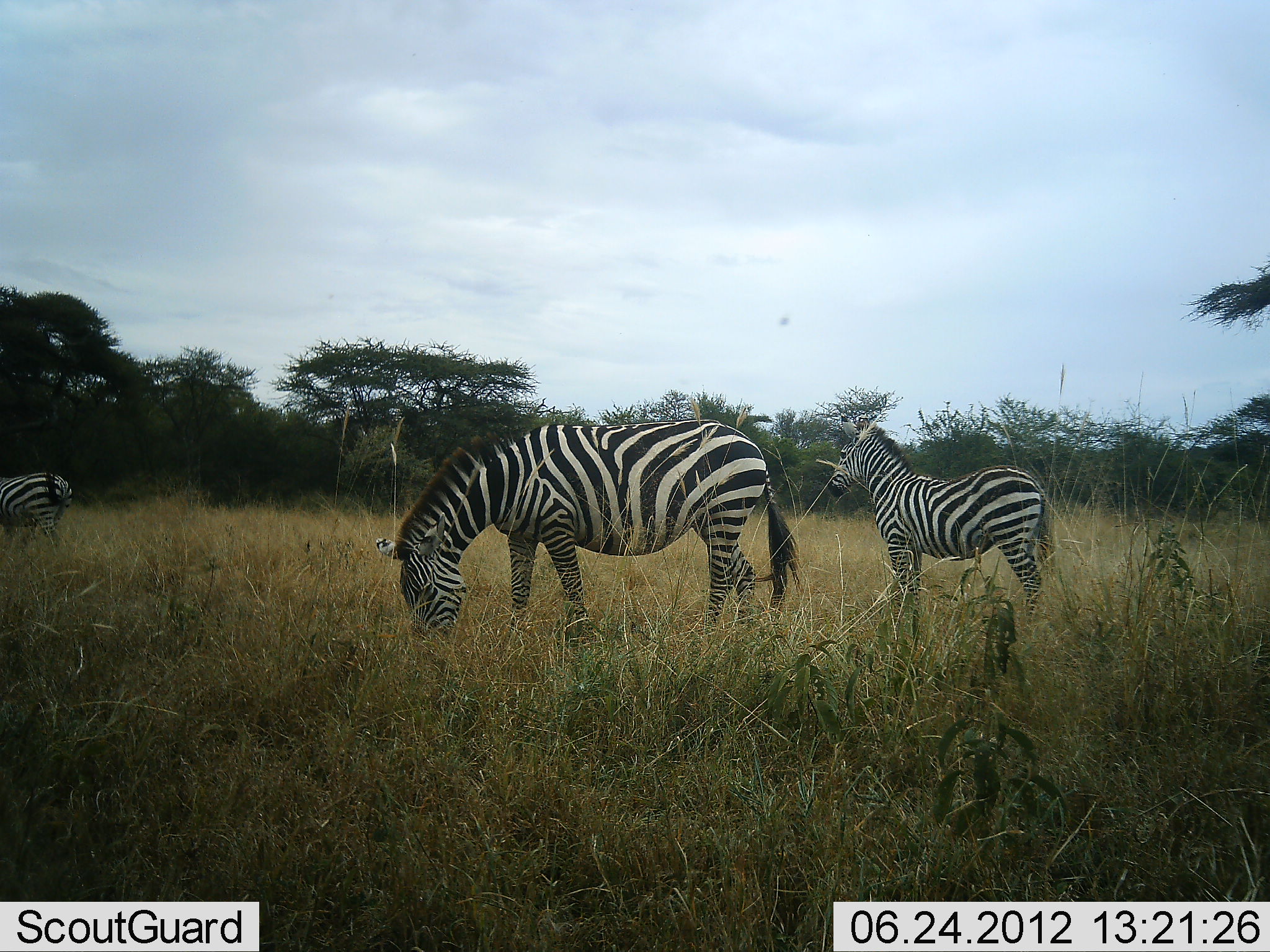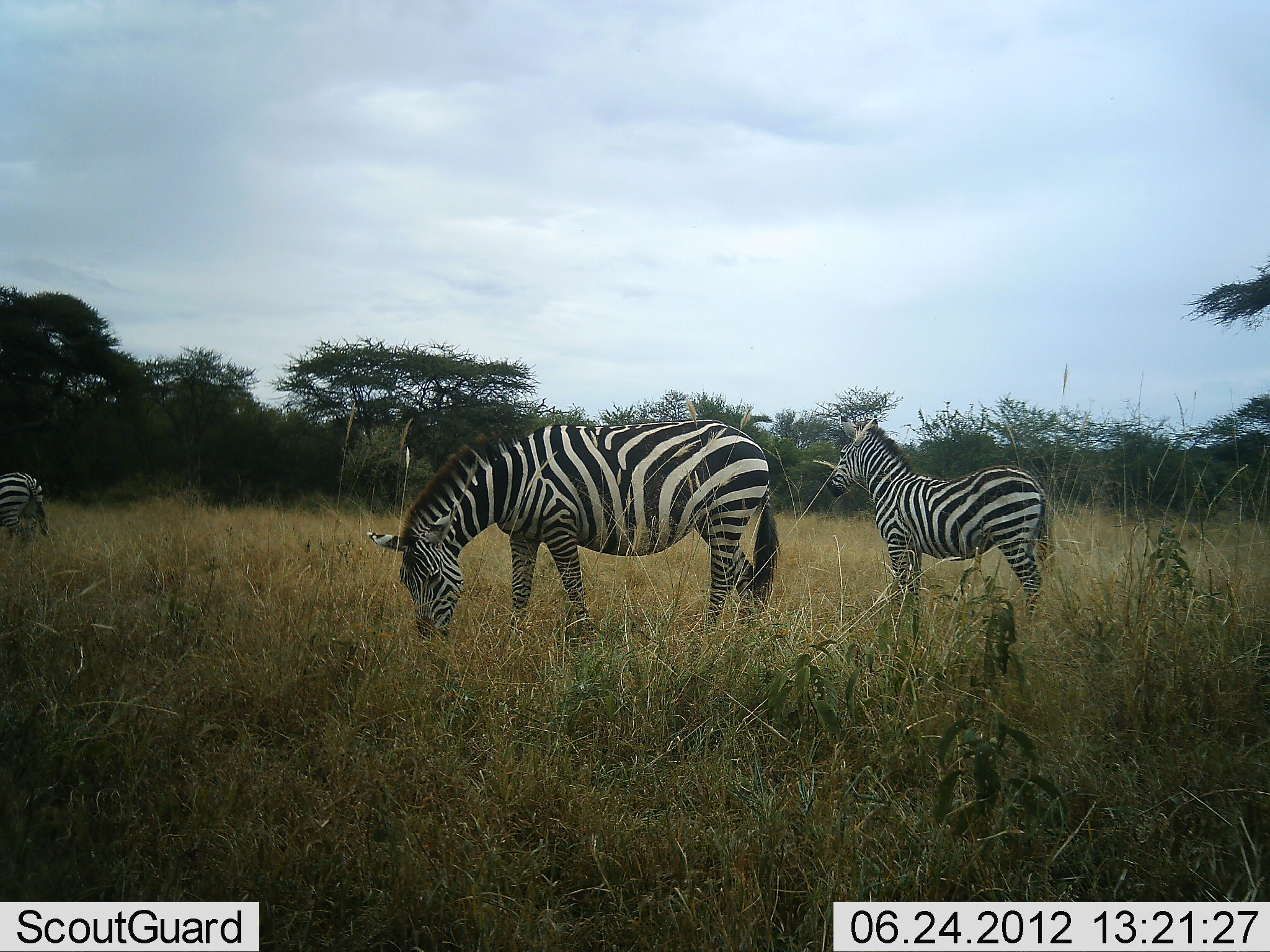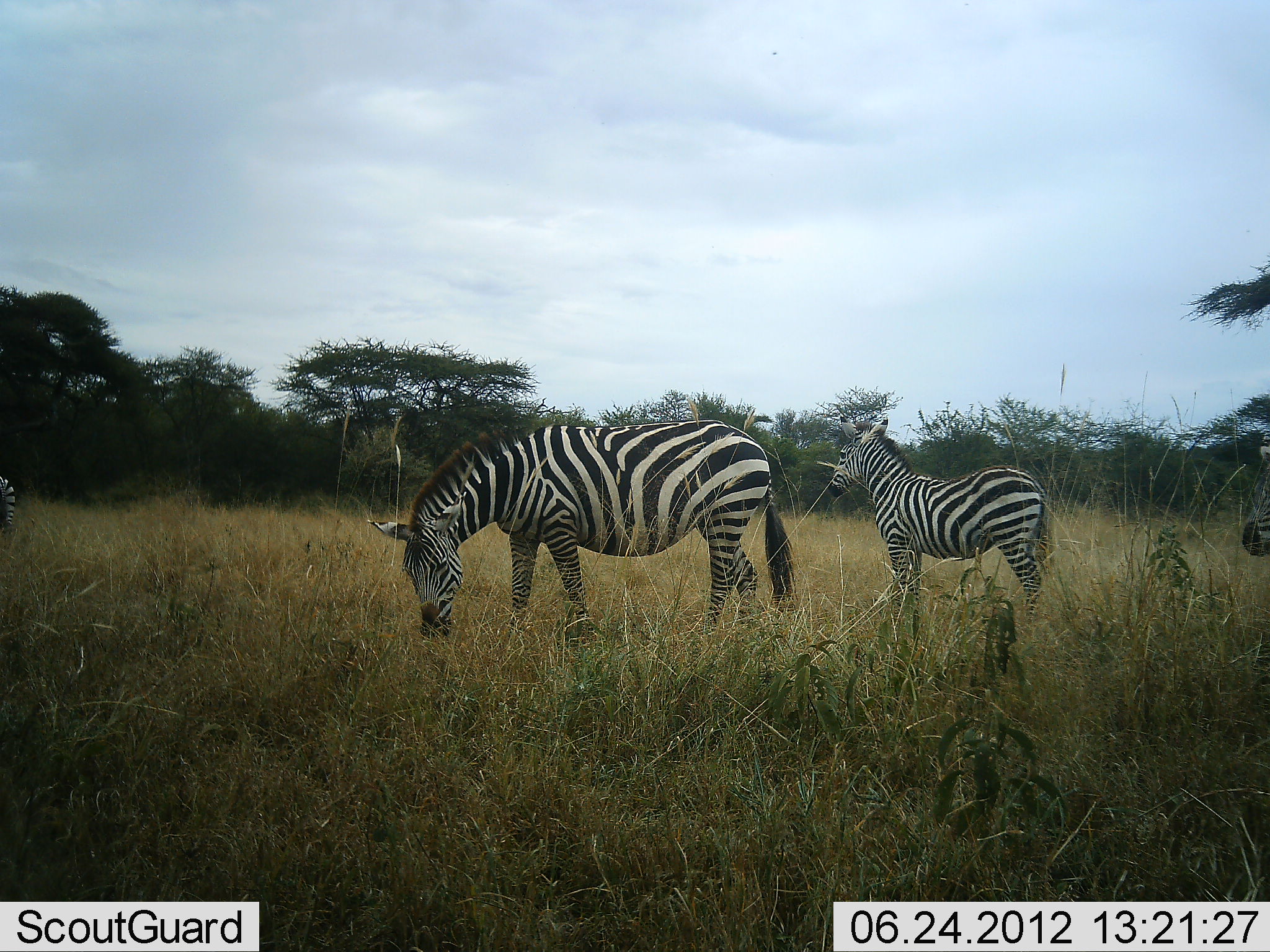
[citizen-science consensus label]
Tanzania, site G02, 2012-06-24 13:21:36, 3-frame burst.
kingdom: Animalia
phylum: Chordata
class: Mammalia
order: Perissodactyla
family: Equidae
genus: Equus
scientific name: Equus quagga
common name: plains zebra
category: zebra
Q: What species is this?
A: Zebra (plains zebra) (Equus quagga).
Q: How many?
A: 3.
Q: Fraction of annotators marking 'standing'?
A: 80%.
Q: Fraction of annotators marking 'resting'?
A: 0%.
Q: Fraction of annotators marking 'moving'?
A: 40%.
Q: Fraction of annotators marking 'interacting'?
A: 0%.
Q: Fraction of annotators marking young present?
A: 10%.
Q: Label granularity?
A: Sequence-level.